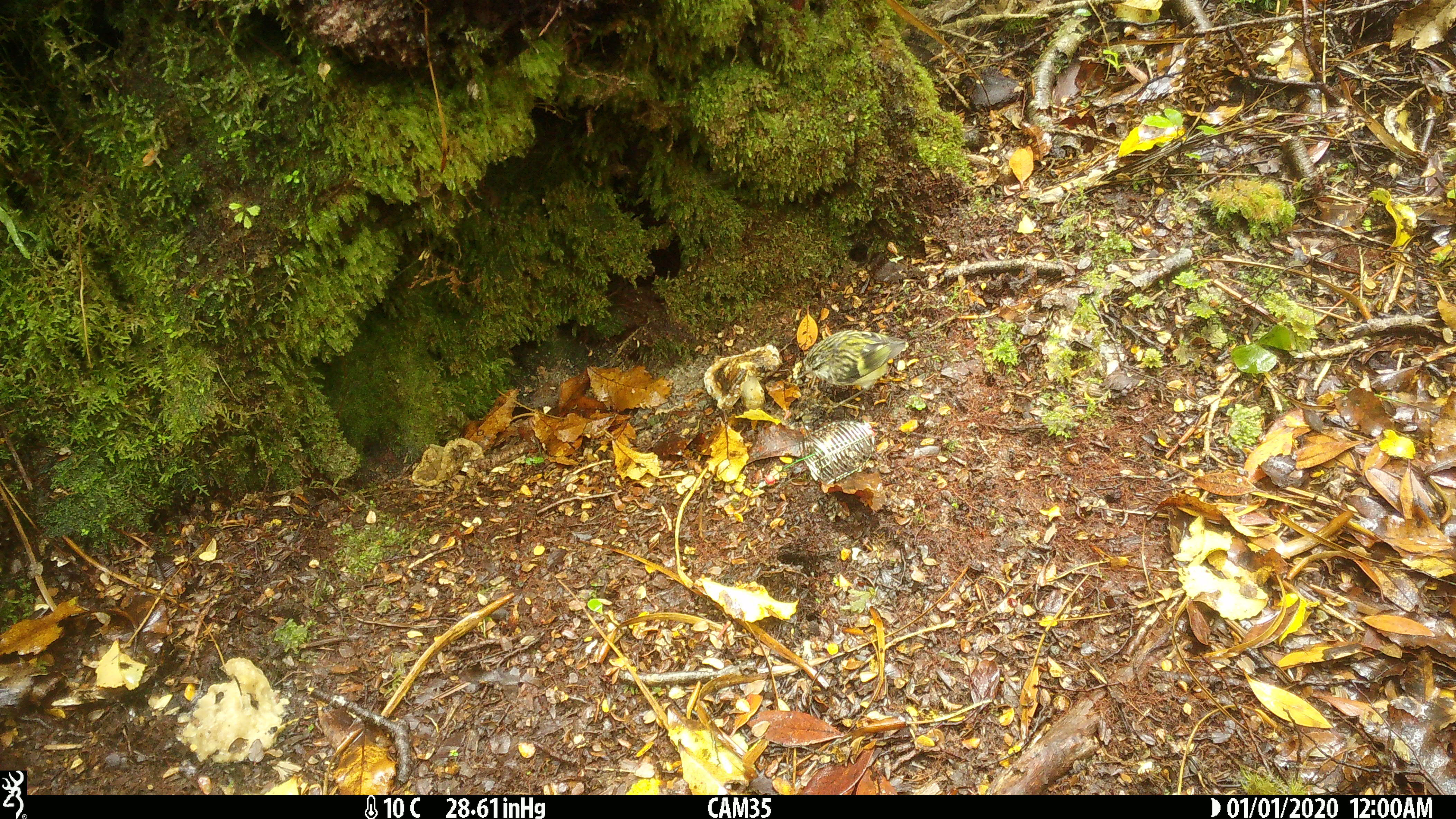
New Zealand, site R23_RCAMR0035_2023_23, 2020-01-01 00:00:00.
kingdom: Animalia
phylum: Chordata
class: Aves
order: Passeriformes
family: Acanthisittidae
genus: Acanthisitta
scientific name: Acanthisitta chloris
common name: rifleman